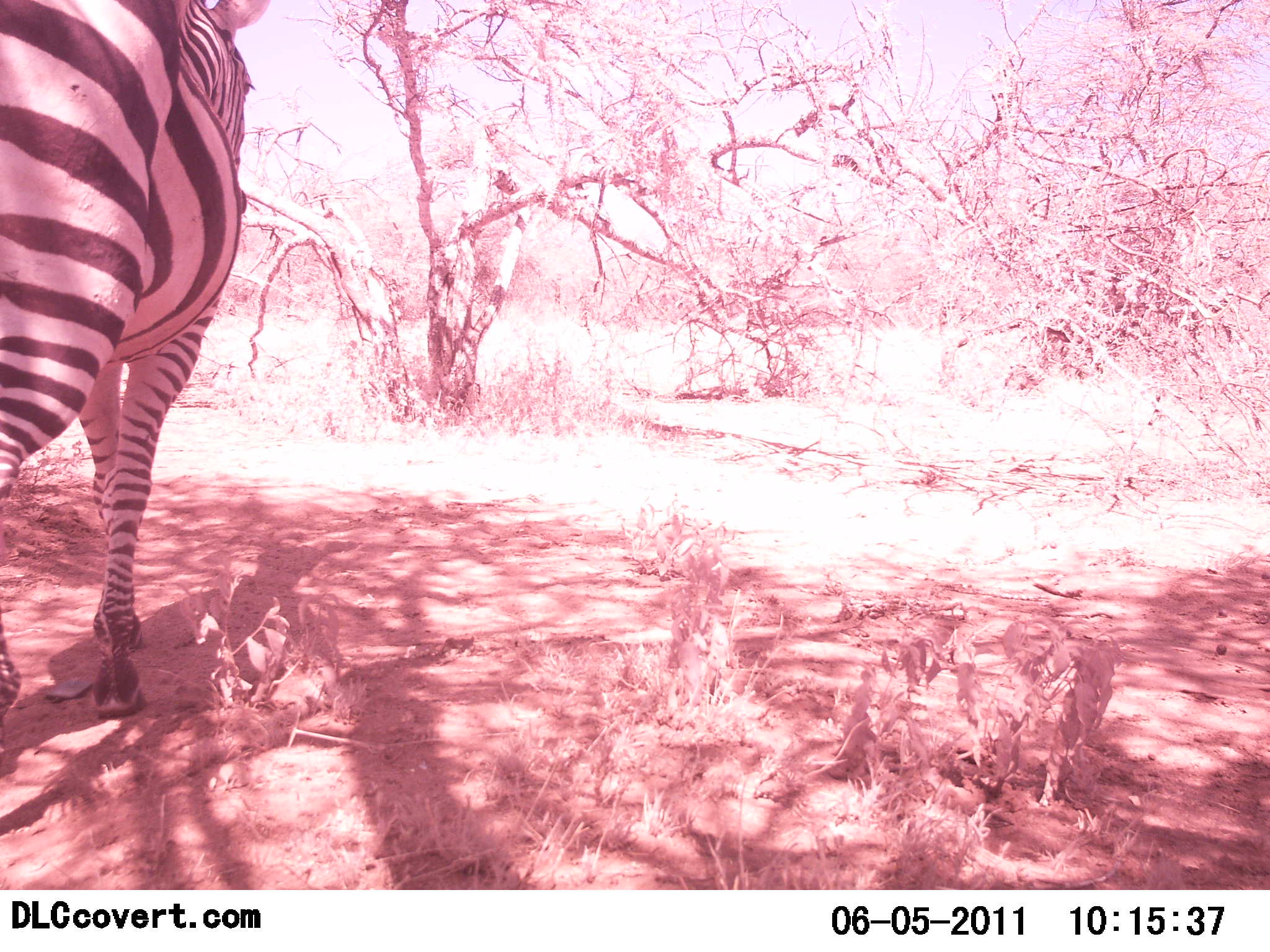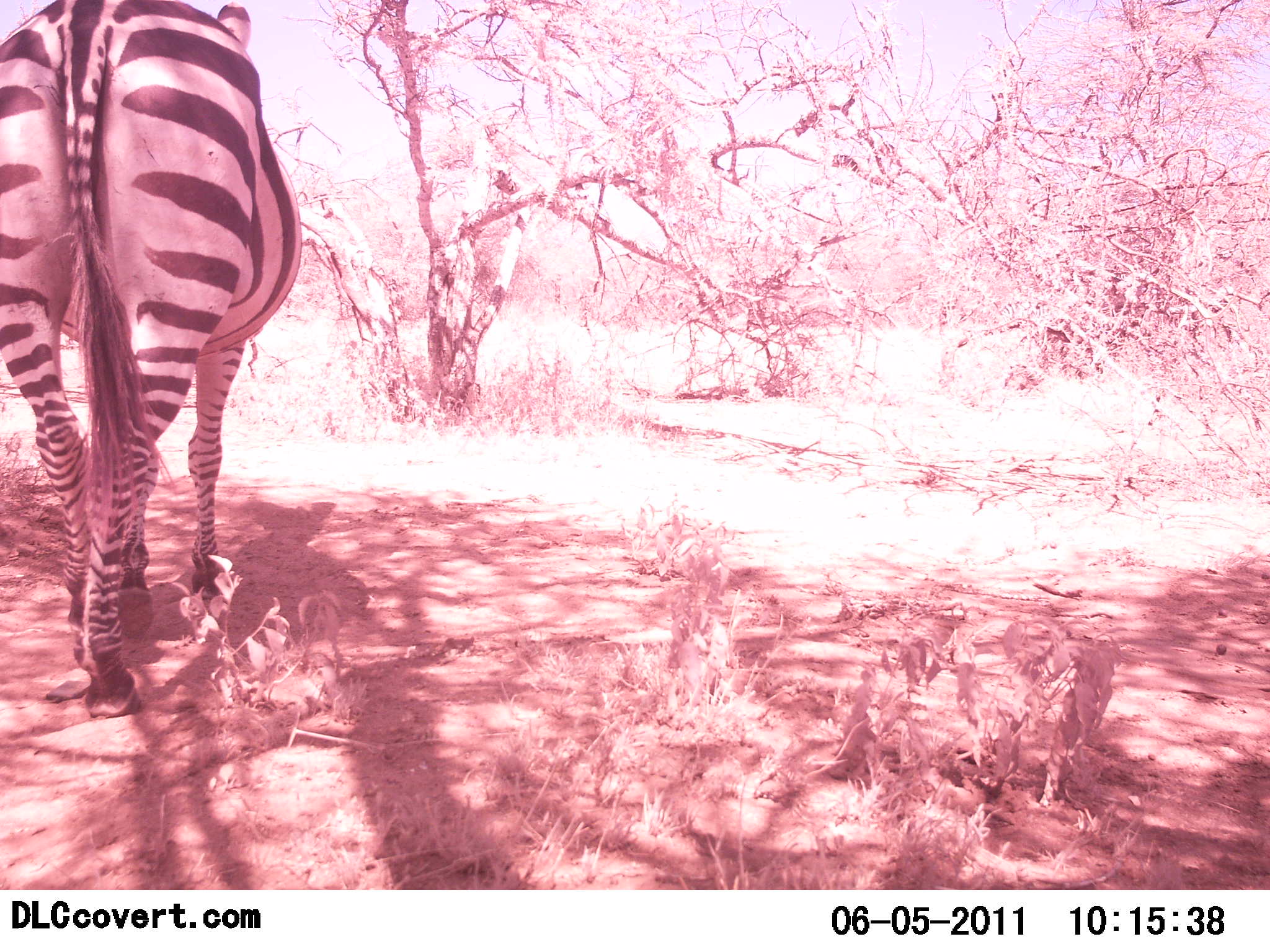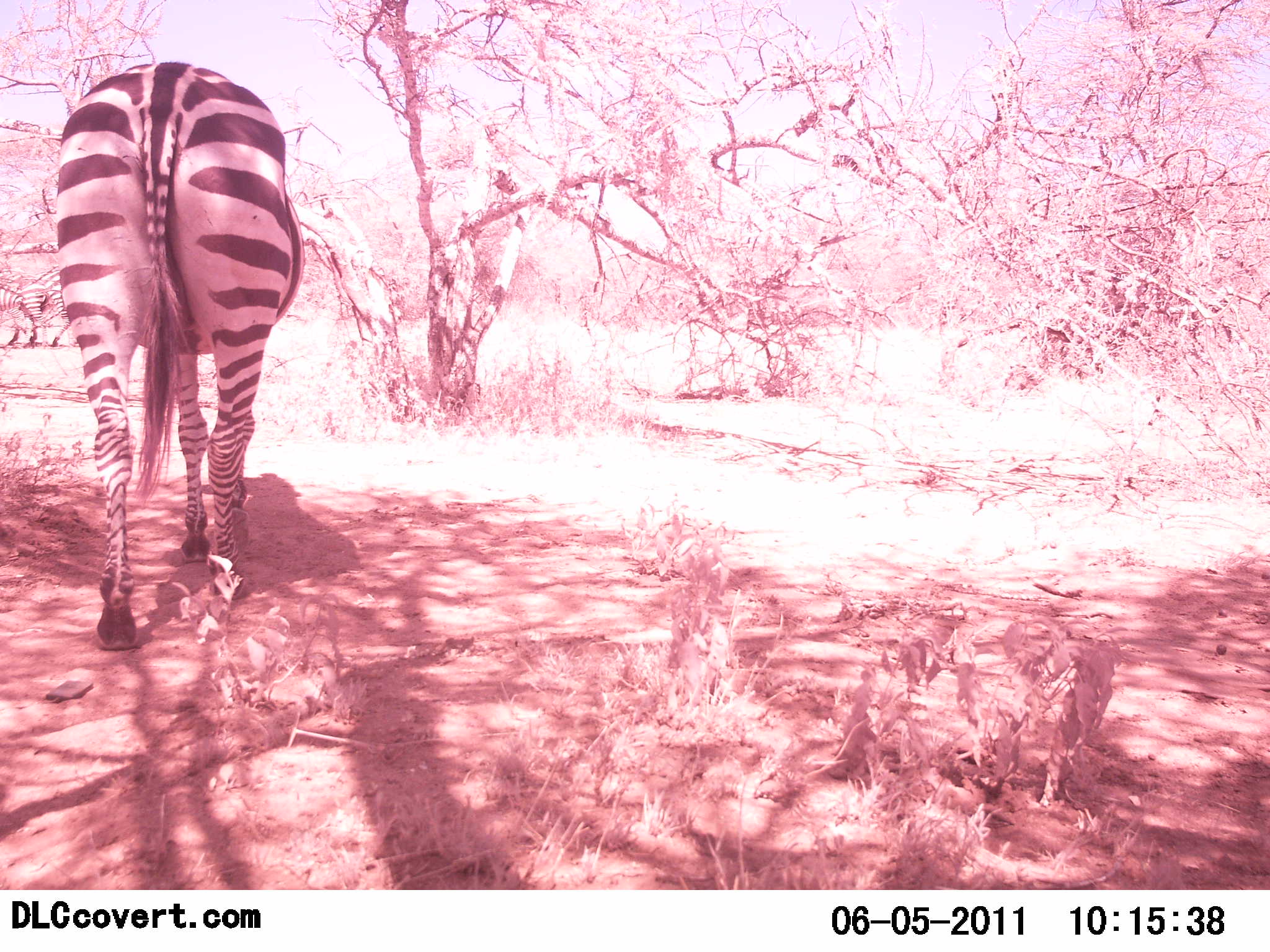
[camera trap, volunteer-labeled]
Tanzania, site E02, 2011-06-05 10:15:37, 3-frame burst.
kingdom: Animalia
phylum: Chordata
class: Mammalia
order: Perissodactyla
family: Equidae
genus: Equus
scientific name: Equus quagga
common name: plains zebra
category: zebra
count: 1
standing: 10%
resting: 0%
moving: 100%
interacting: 0%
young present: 0%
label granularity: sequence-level